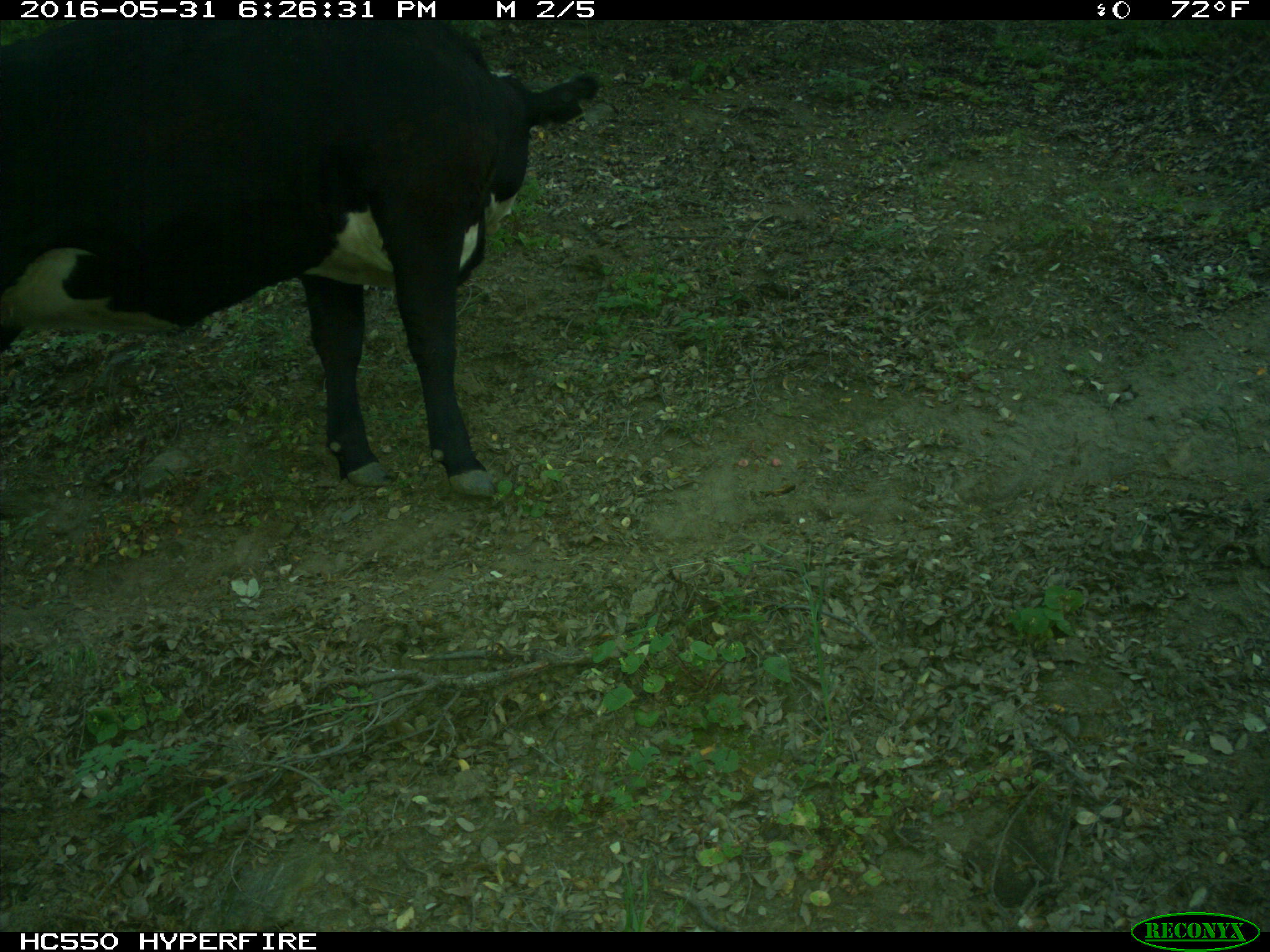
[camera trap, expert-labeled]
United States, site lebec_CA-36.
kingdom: Animalia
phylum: Chordata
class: Mammalia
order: Artiodactyla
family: Bovidae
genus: Bos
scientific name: Bos taurus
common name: domestic cow